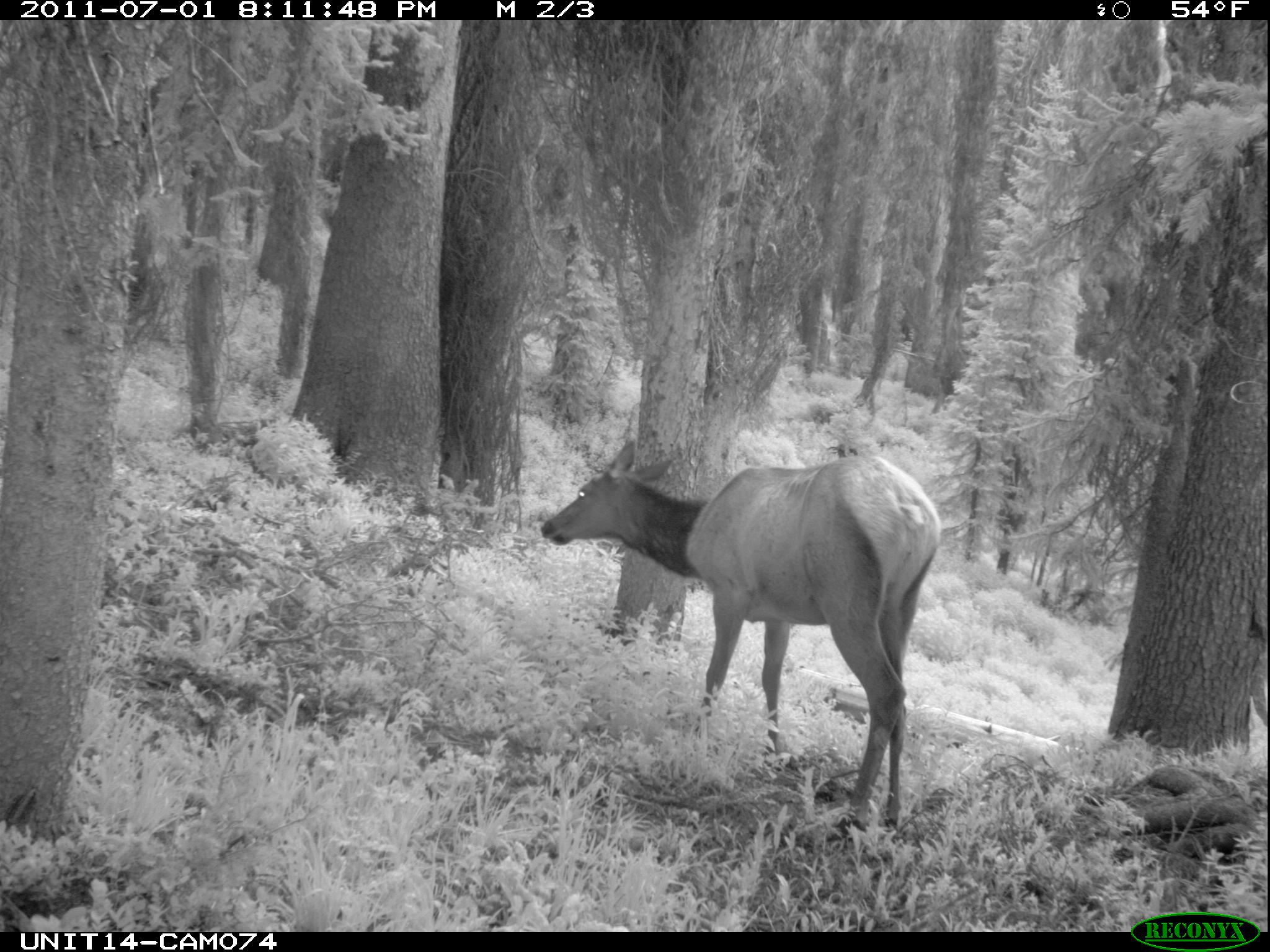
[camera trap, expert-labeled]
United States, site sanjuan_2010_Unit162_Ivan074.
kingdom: Animalia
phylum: Chordata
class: Mammalia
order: Artiodactyla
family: Cervidae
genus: Cervus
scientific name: Cervus elaphus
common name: red deer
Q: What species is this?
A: Cervus elaphus (red deer).